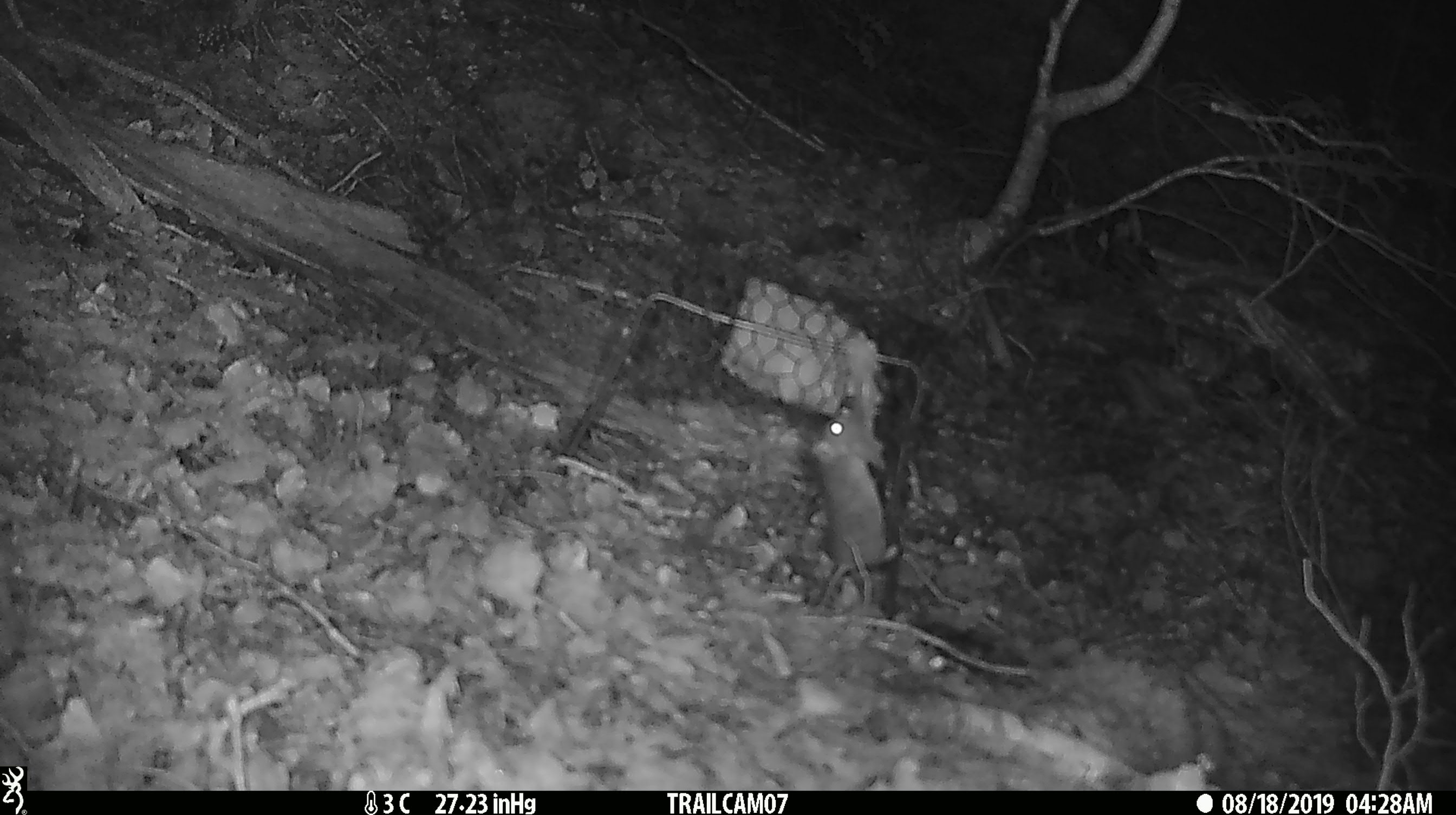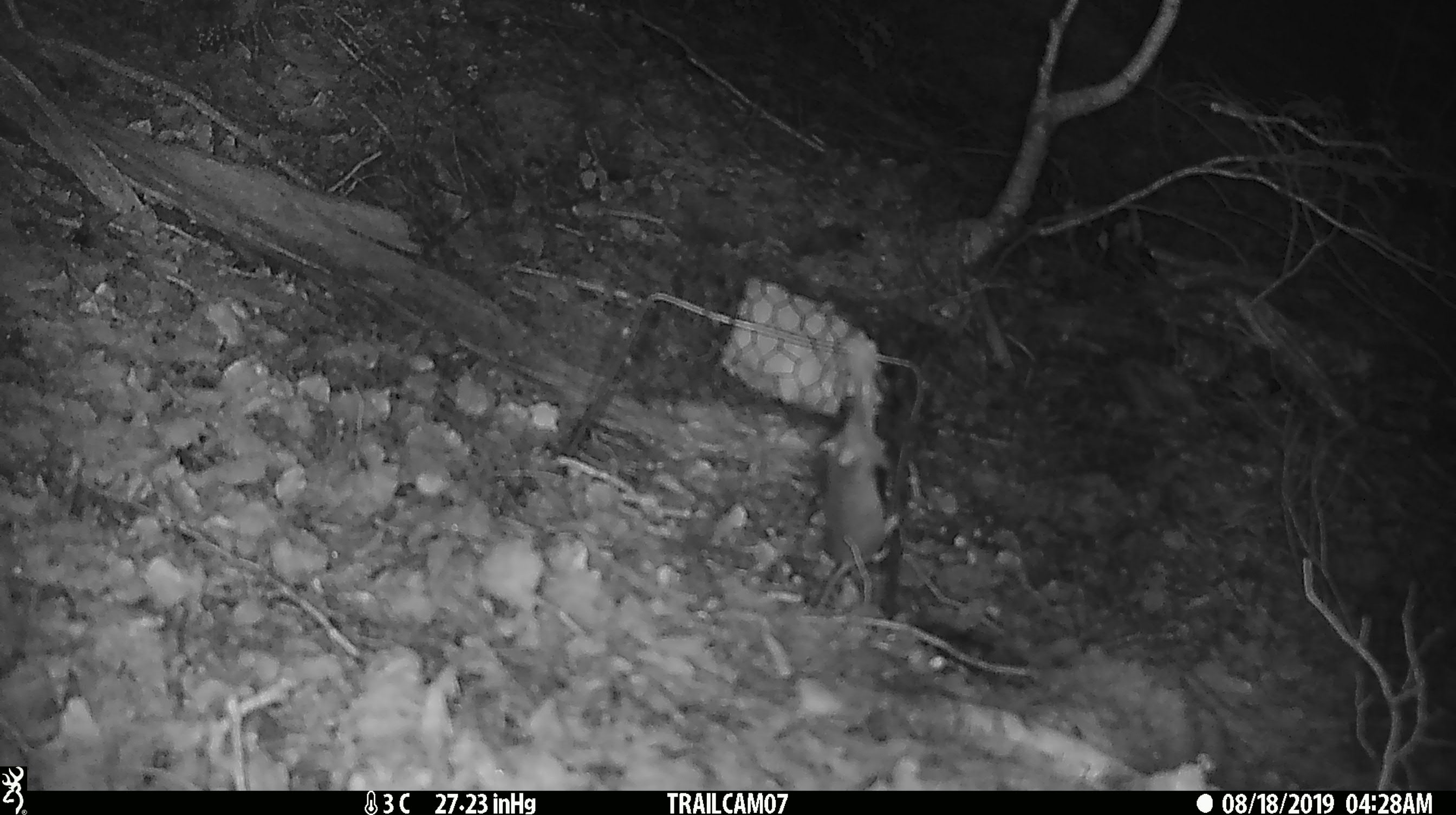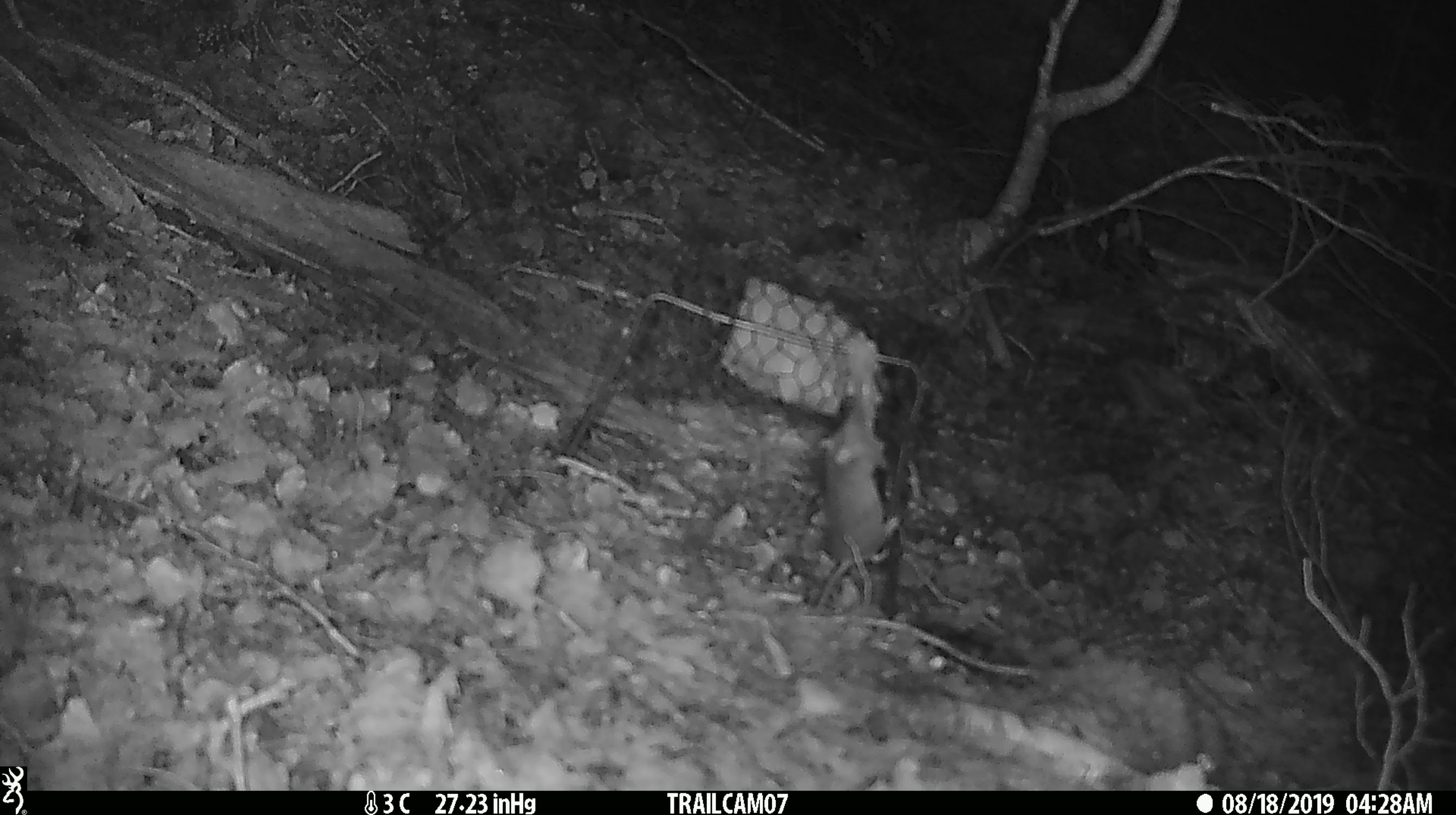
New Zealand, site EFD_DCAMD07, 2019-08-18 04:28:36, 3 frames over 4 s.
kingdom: Animalia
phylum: Chordata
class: Mammalia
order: Rodentia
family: Muridae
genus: Mus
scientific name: Mus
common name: mouse